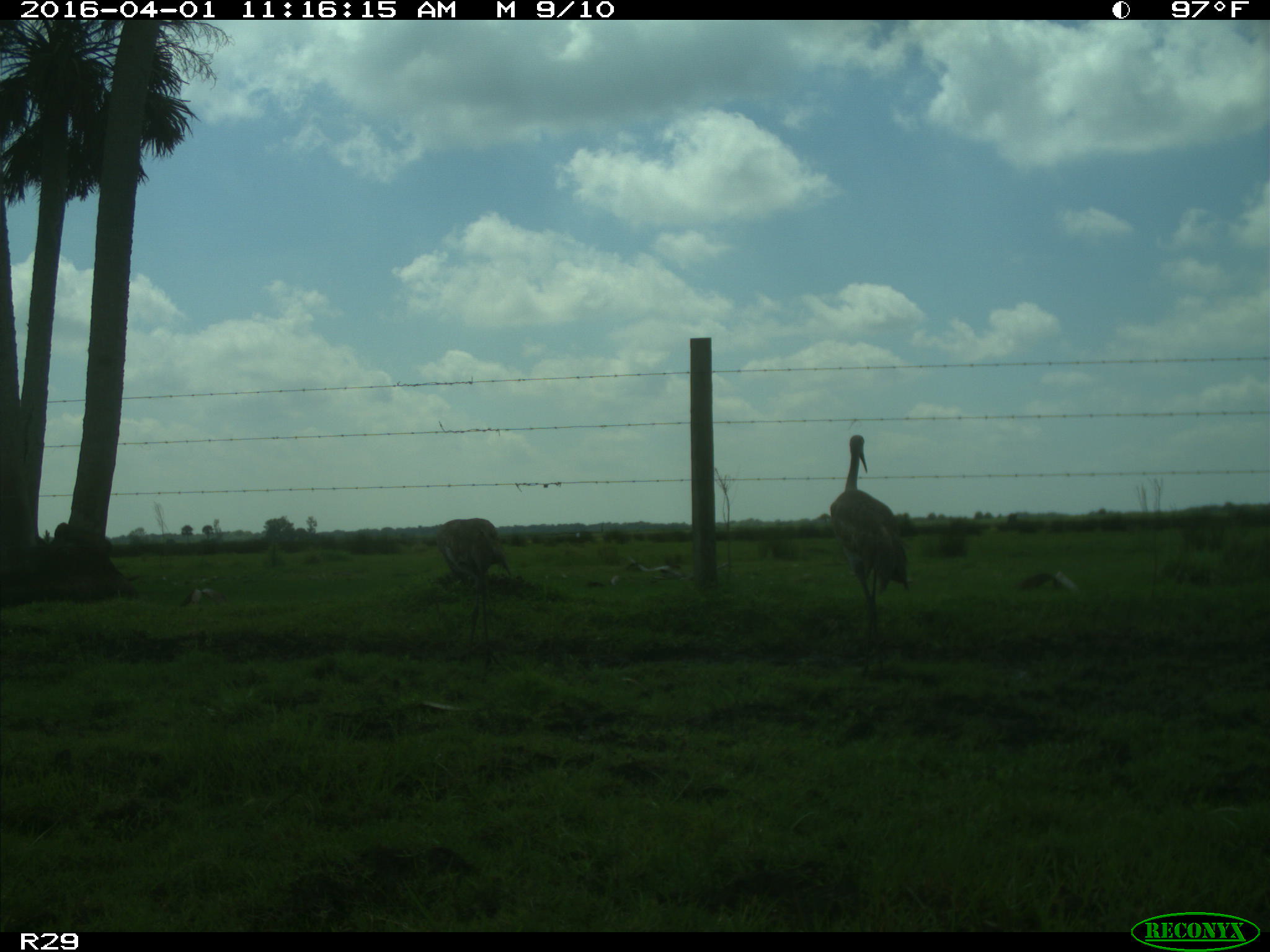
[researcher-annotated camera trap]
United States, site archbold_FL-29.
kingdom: Animalia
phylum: Chordata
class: Aves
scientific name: Aves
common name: birds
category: unidentified bird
Unidentified bird (birds) (Aves).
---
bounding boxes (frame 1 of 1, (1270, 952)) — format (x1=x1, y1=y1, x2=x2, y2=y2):
animal: (x1=830, y1=434, x2=910, y2=674); (x1=438, y1=518, x2=511, y2=671)